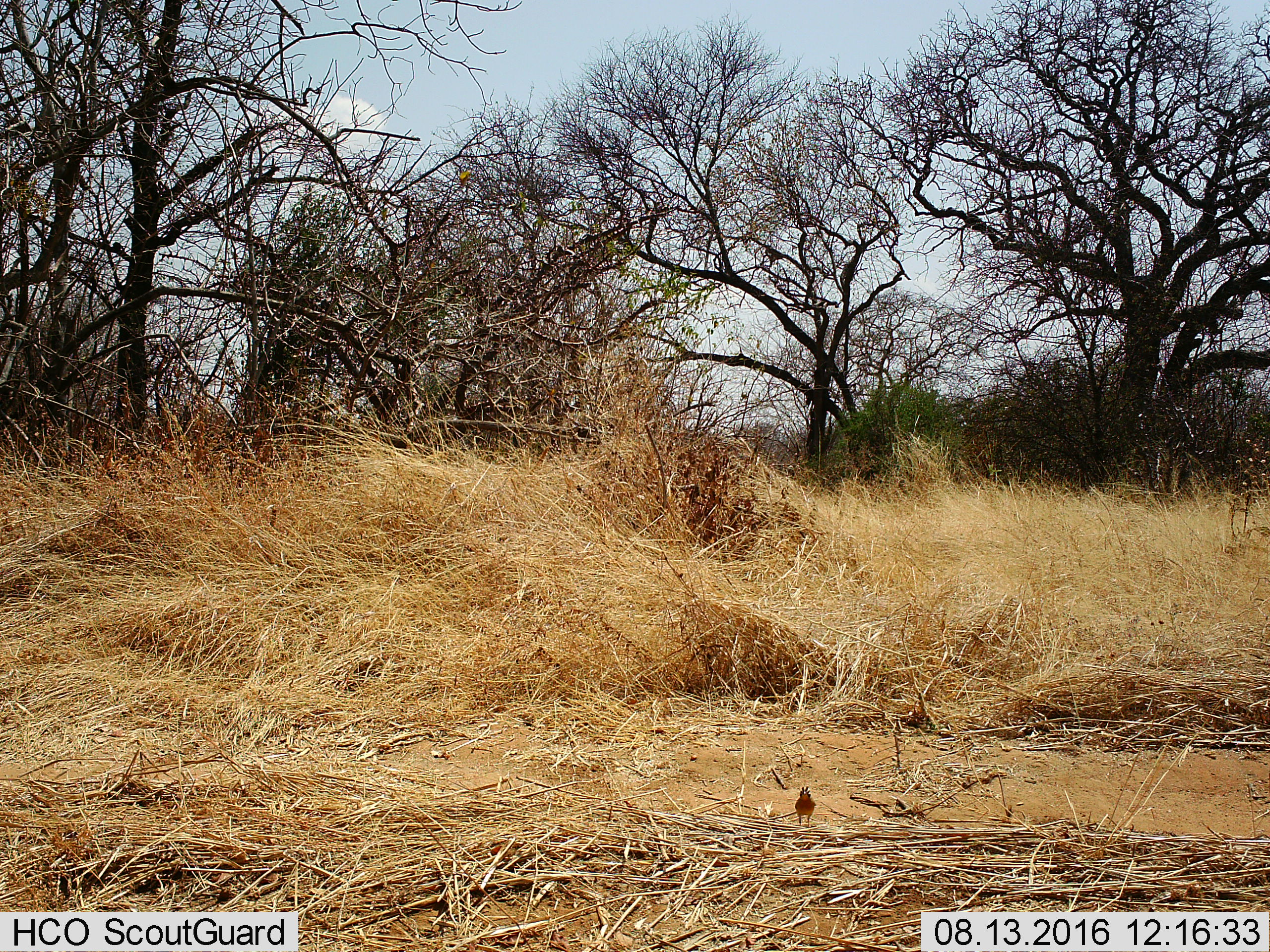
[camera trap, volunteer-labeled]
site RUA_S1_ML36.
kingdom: Animalia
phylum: Chordata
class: Aves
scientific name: Aves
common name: bird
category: birdother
Birdother (bird) (Aves), count 1. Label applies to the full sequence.